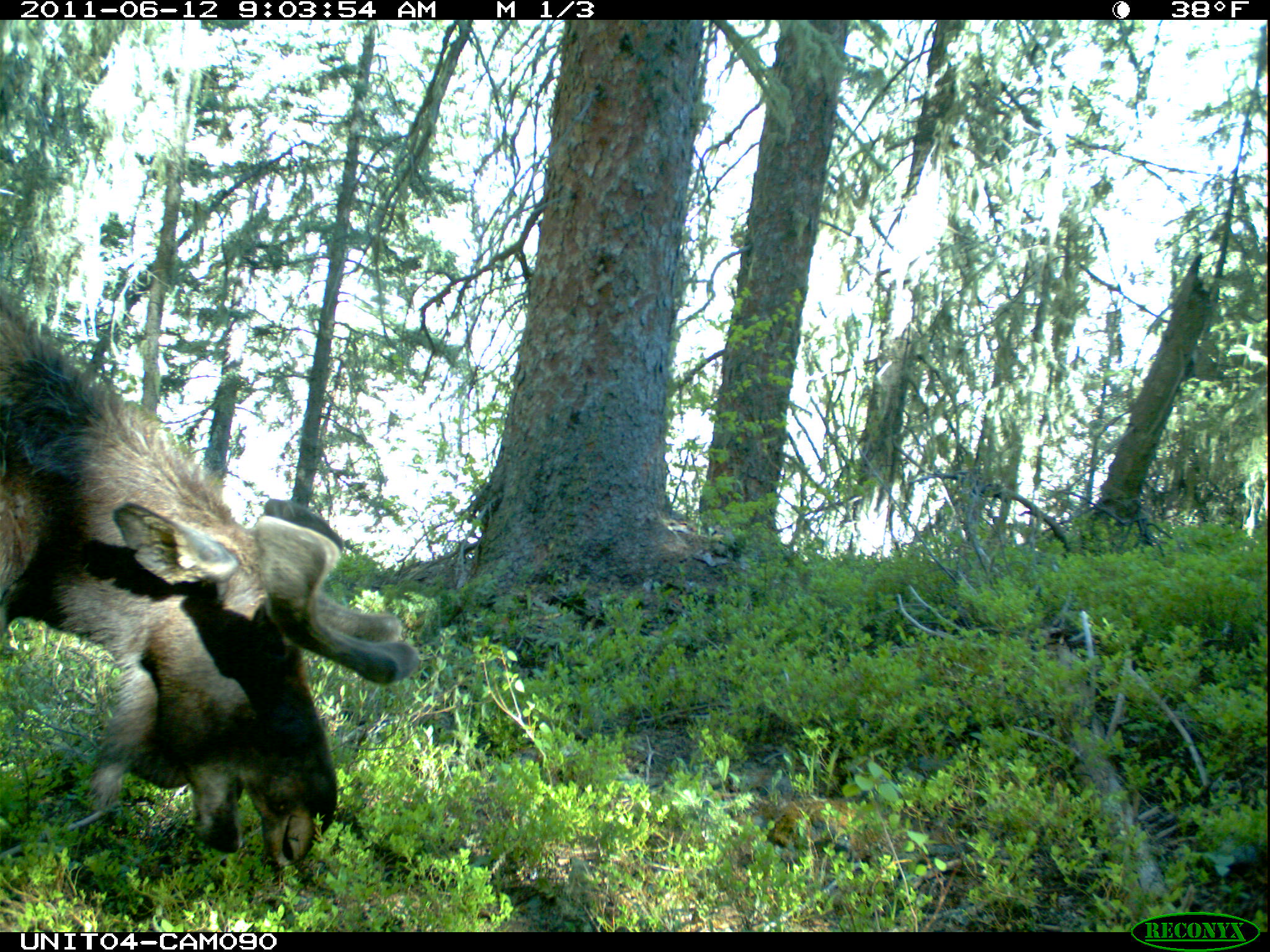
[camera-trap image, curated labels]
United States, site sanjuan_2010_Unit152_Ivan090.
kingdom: Animalia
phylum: Chordata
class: Mammalia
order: Artiodactyla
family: Cervidae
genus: Alces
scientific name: Alces alces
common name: moose